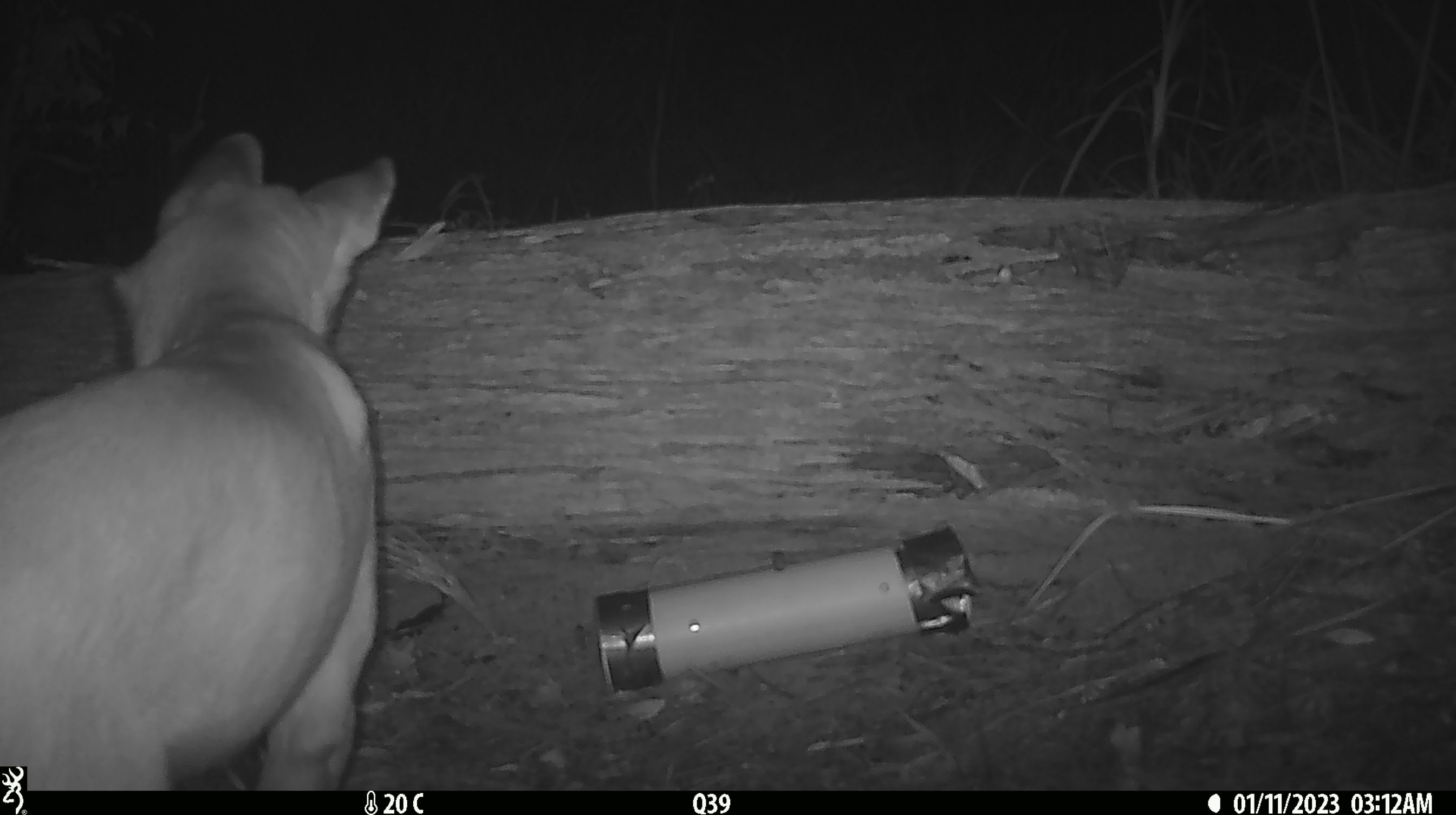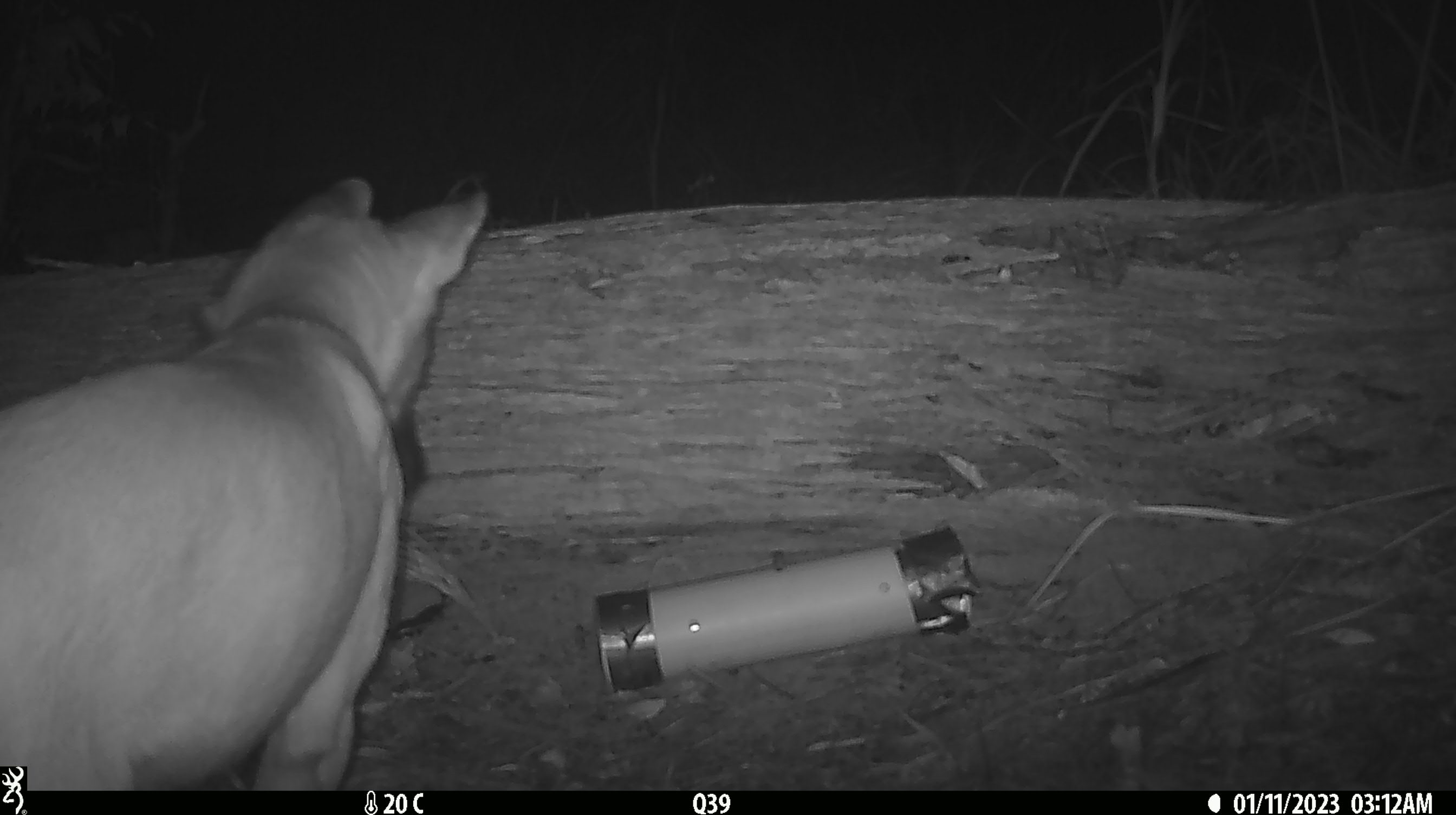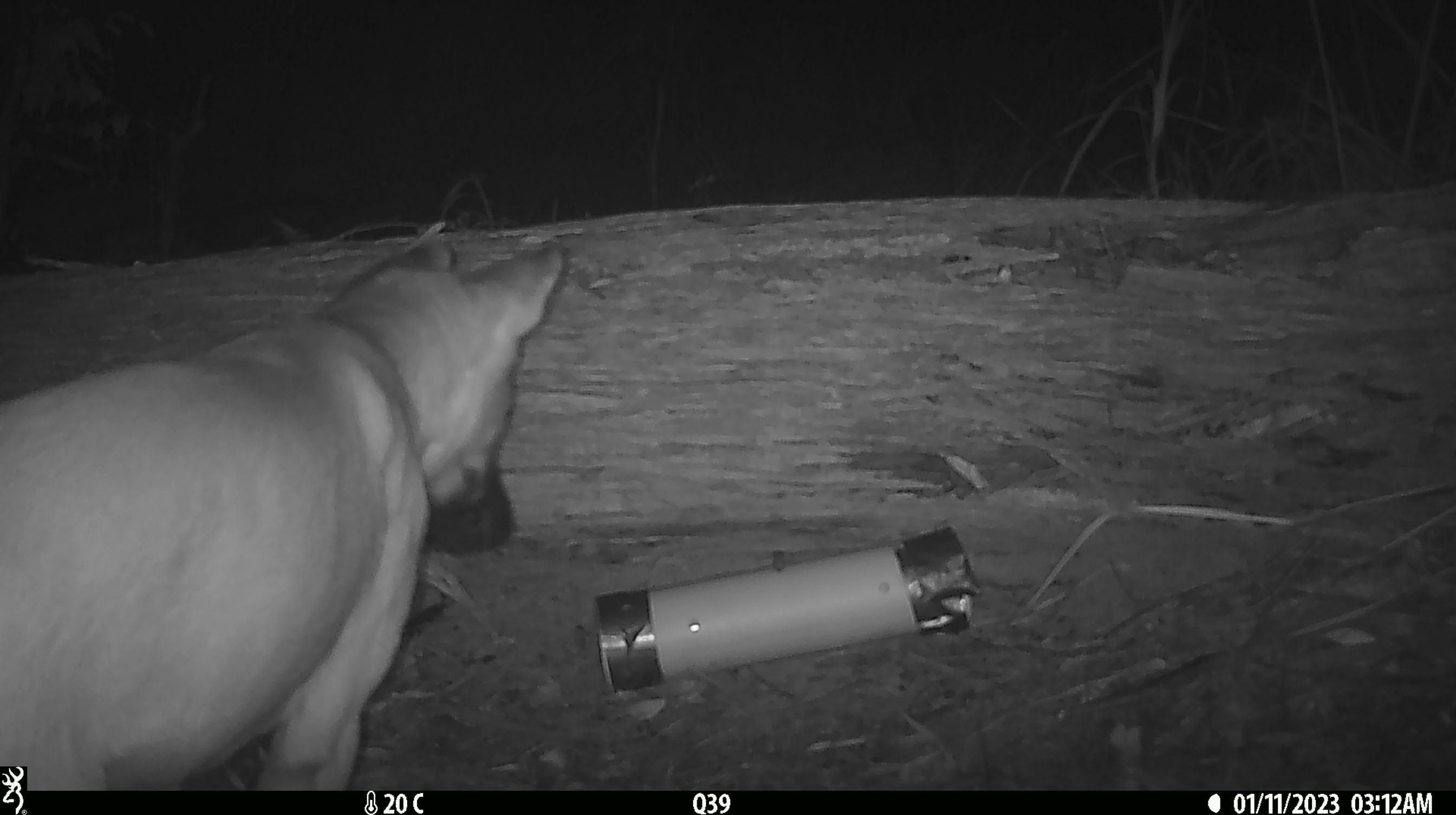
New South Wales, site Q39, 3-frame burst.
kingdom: Animalia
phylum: Chordata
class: Mammalia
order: Carnivora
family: Canidae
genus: Canis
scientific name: Canis familiaris dingo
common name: dingo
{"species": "dingo (Canis familiaris dingo)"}